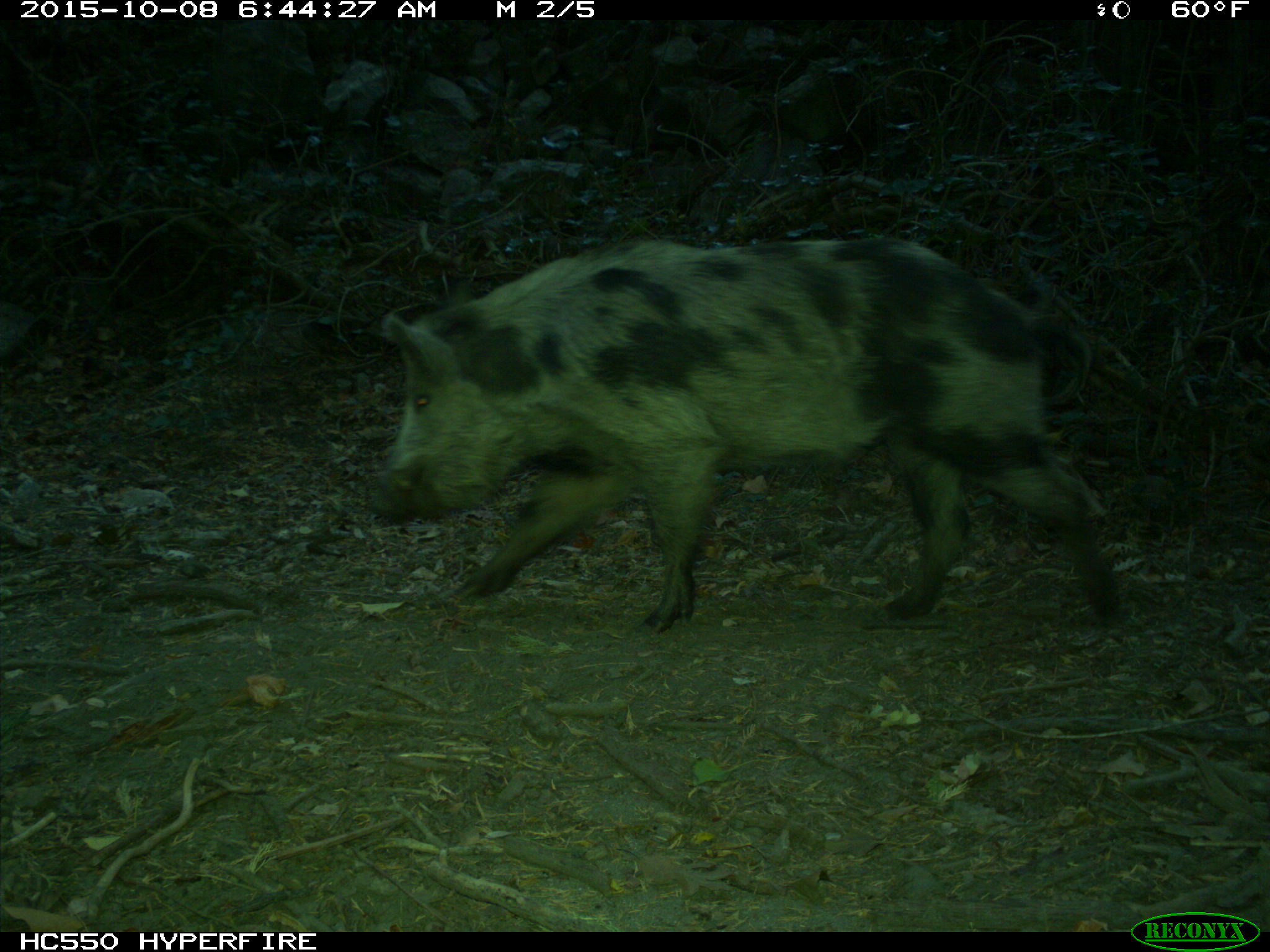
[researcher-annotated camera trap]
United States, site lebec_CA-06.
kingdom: Animalia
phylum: Chordata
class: Mammalia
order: Artiodactyla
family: Suidae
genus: Sus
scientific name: Sus scrofa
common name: wild boar